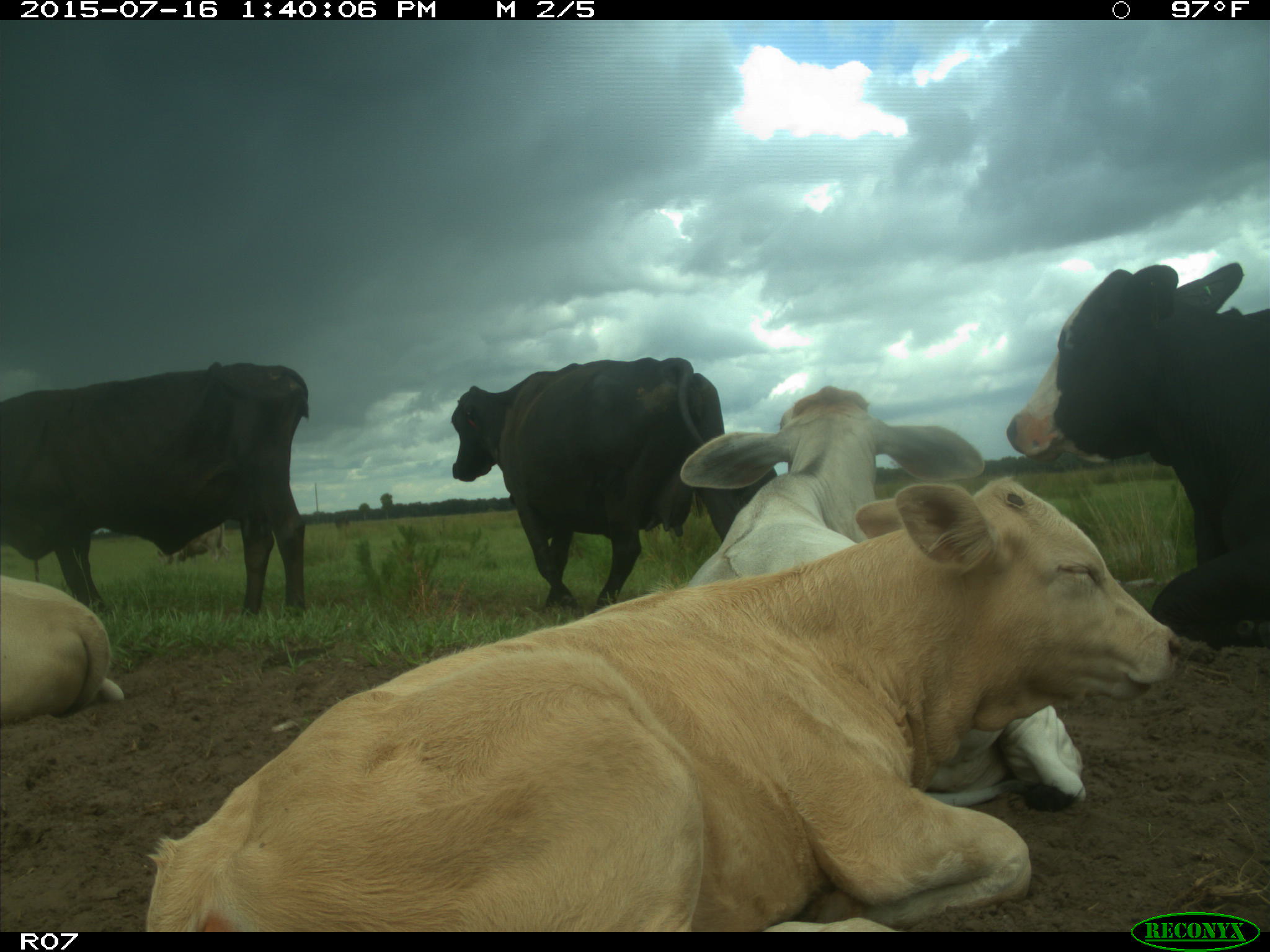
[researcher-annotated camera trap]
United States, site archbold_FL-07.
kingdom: Animalia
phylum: Chordata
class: Mammalia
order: Artiodactyla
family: Bovidae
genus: Bos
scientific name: Bos taurus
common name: domestic cow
Bos taurus (domestic cow).